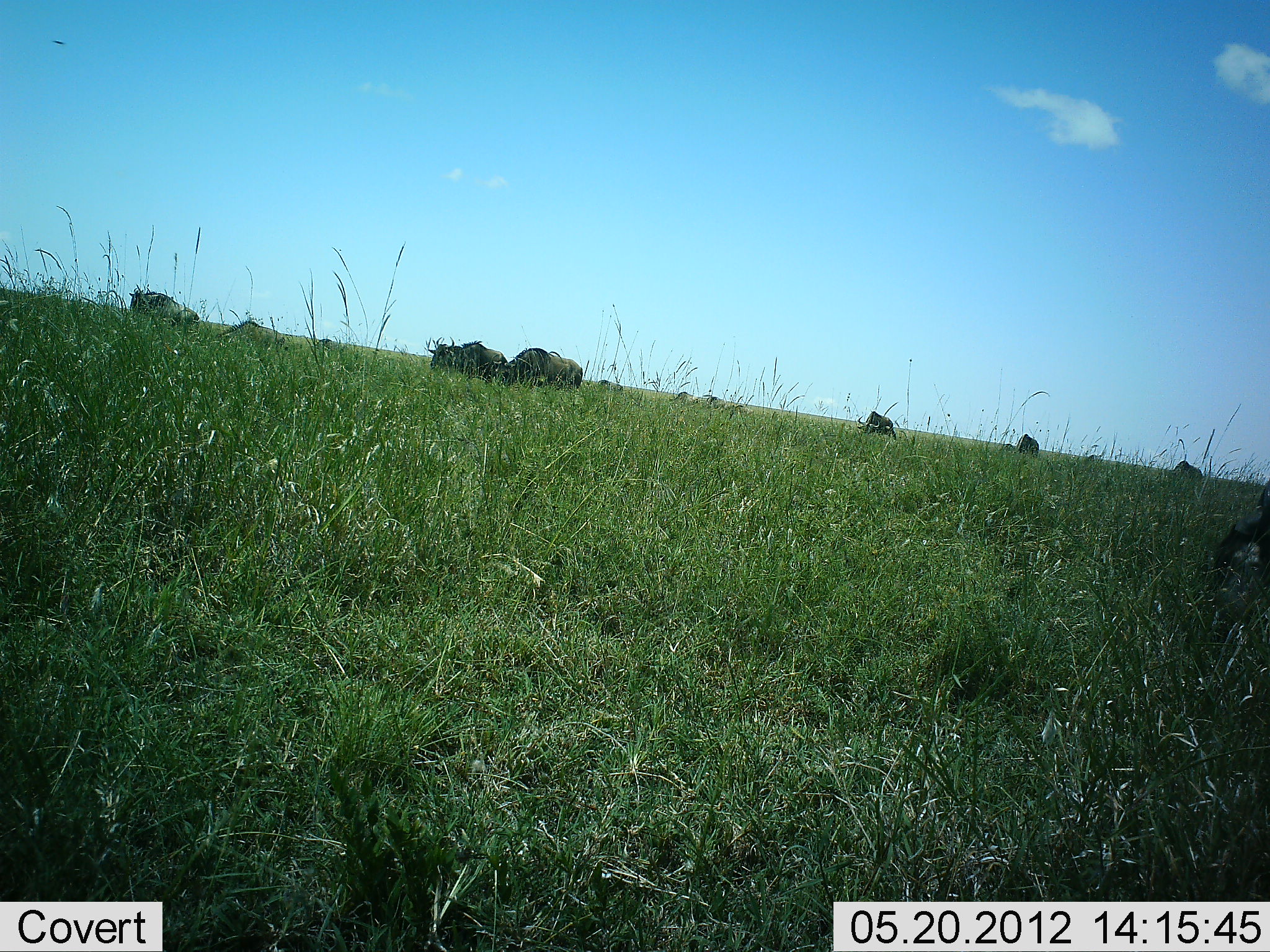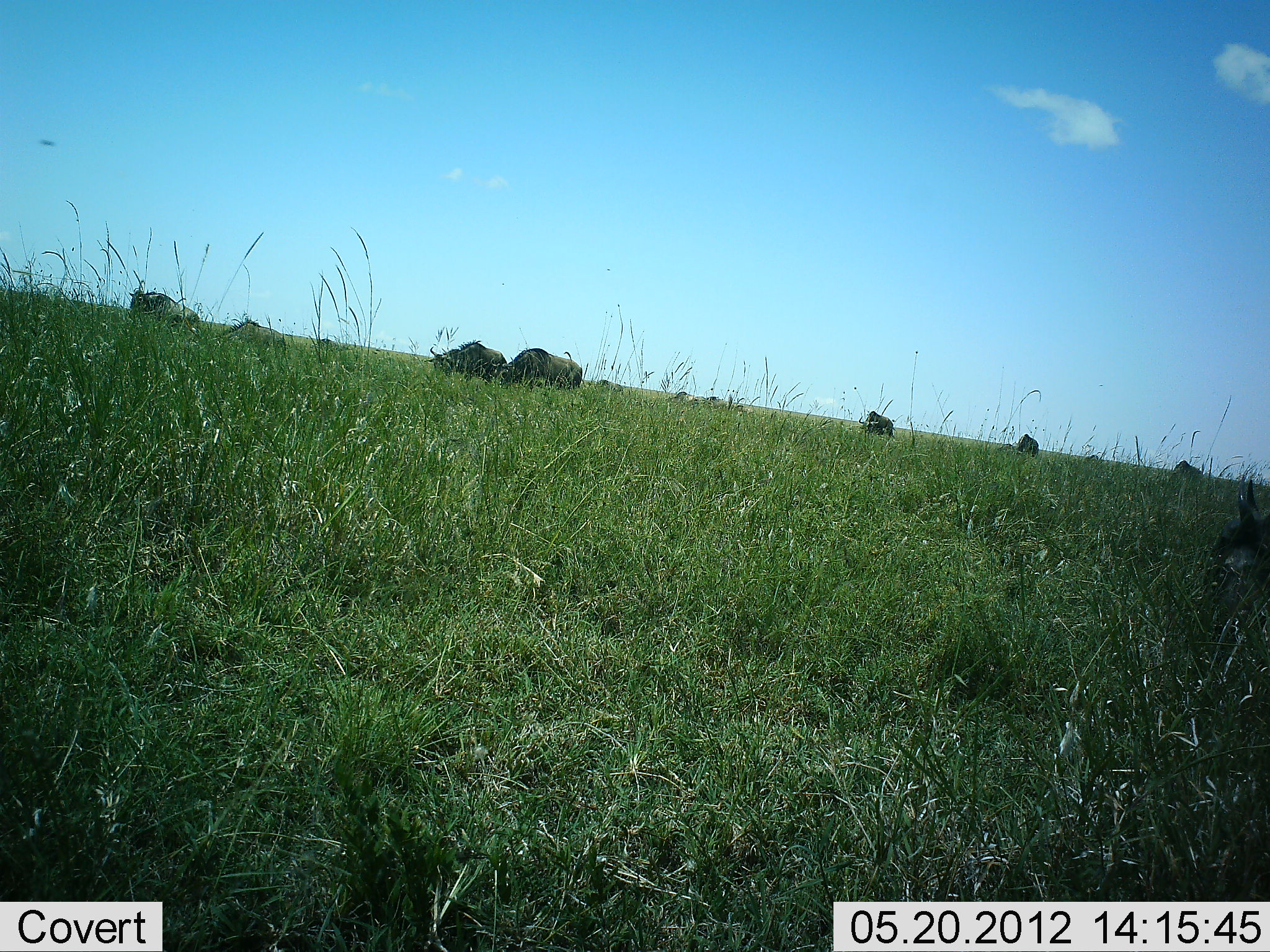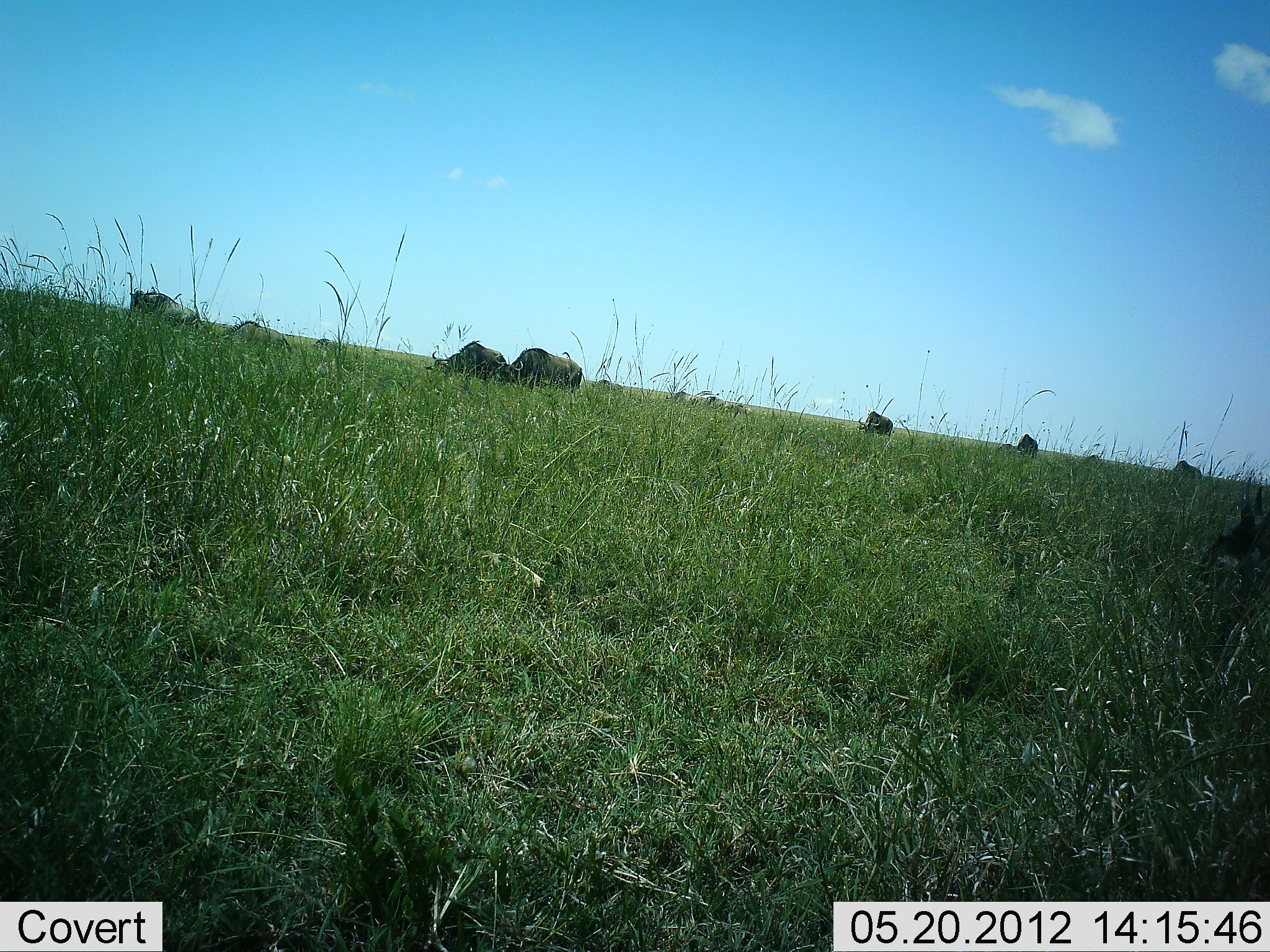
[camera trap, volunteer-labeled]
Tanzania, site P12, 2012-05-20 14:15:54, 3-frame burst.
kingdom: Animalia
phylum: Chordata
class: Mammalia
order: Artiodactyla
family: Bovidae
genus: Connochaetes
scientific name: Connochaetes taurinus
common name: blue wildebeest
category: wildebeest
Wildebeest (blue wildebeest) (Connochaetes taurinus), count 10. Behavior (volunteer vote fractions): standing 50%, resting 0%, moving 20%, interacting 0%. Young present (vote fraction): 0%. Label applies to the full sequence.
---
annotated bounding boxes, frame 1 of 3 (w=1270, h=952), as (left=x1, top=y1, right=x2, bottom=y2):
animal: (left=428, top=337, right=508, bottom=386); (left=506, top=345, right=585, bottom=390); (left=129, top=285, right=201, bottom=330)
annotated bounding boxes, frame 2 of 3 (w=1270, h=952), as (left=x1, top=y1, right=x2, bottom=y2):
animal: (left=1202, top=476, right=1270, bottom=615); (left=491, top=346, right=585, bottom=389); (left=129, top=278, right=202, bottom=333); (left=428, top=339, right=506, bottom=386); (left=215, top=312, right=286, bottom=348)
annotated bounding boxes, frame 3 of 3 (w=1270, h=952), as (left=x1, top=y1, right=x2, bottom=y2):
animal: (left=1201, top=474, right=1270, bottom=608); (left=494, top=348, right=585, bottom=393); (left=423, top=341, right=507, bottom=383); (left=216, top=319, right=293, bottom=362); (left=127, top=290, right=202, bottom=329)